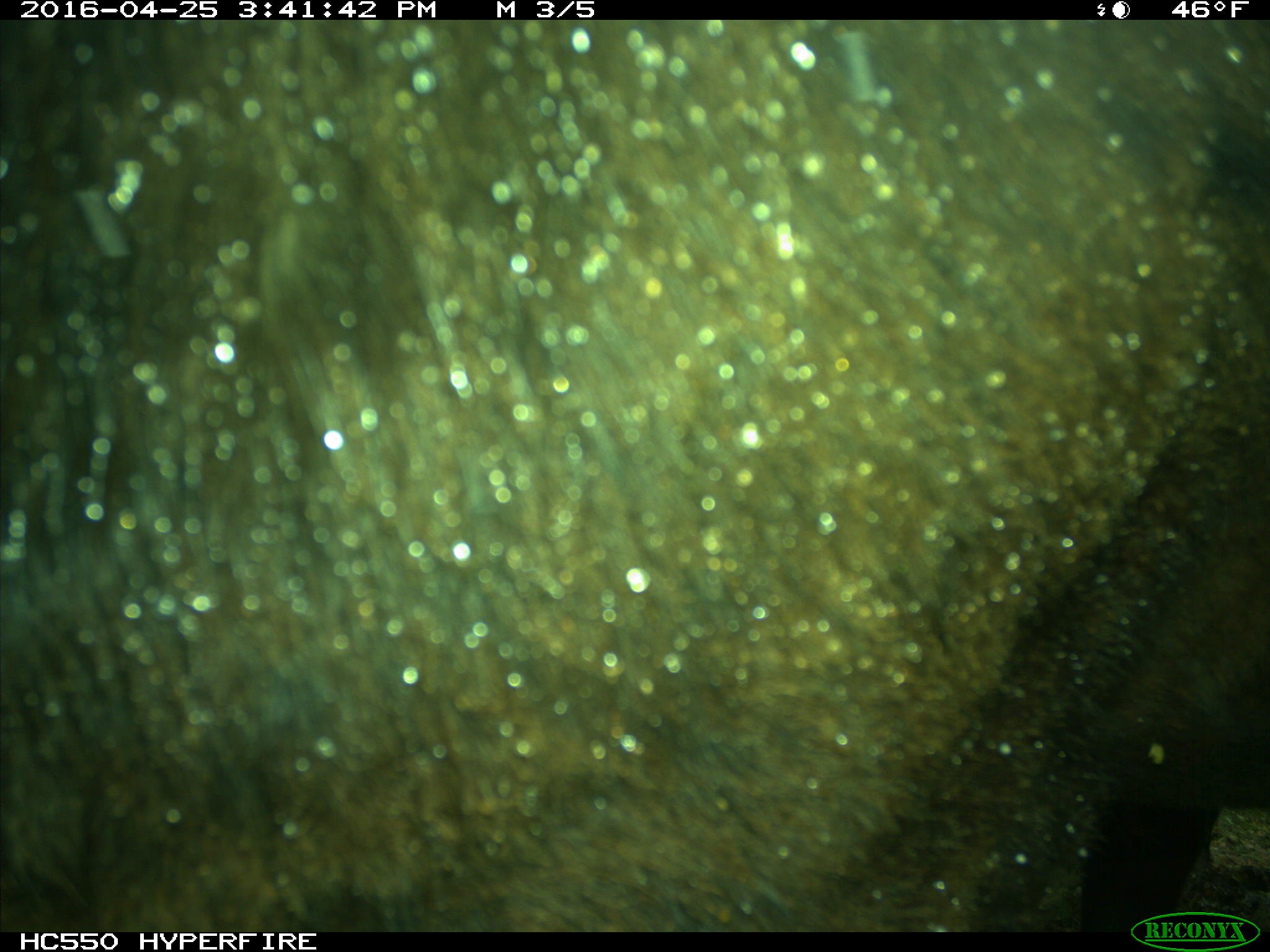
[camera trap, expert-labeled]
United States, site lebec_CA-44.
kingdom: Animalia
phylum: Chordata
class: Mammalia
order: Artiodactyla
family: Bovidae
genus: Bos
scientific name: Bos taurus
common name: domestic cow